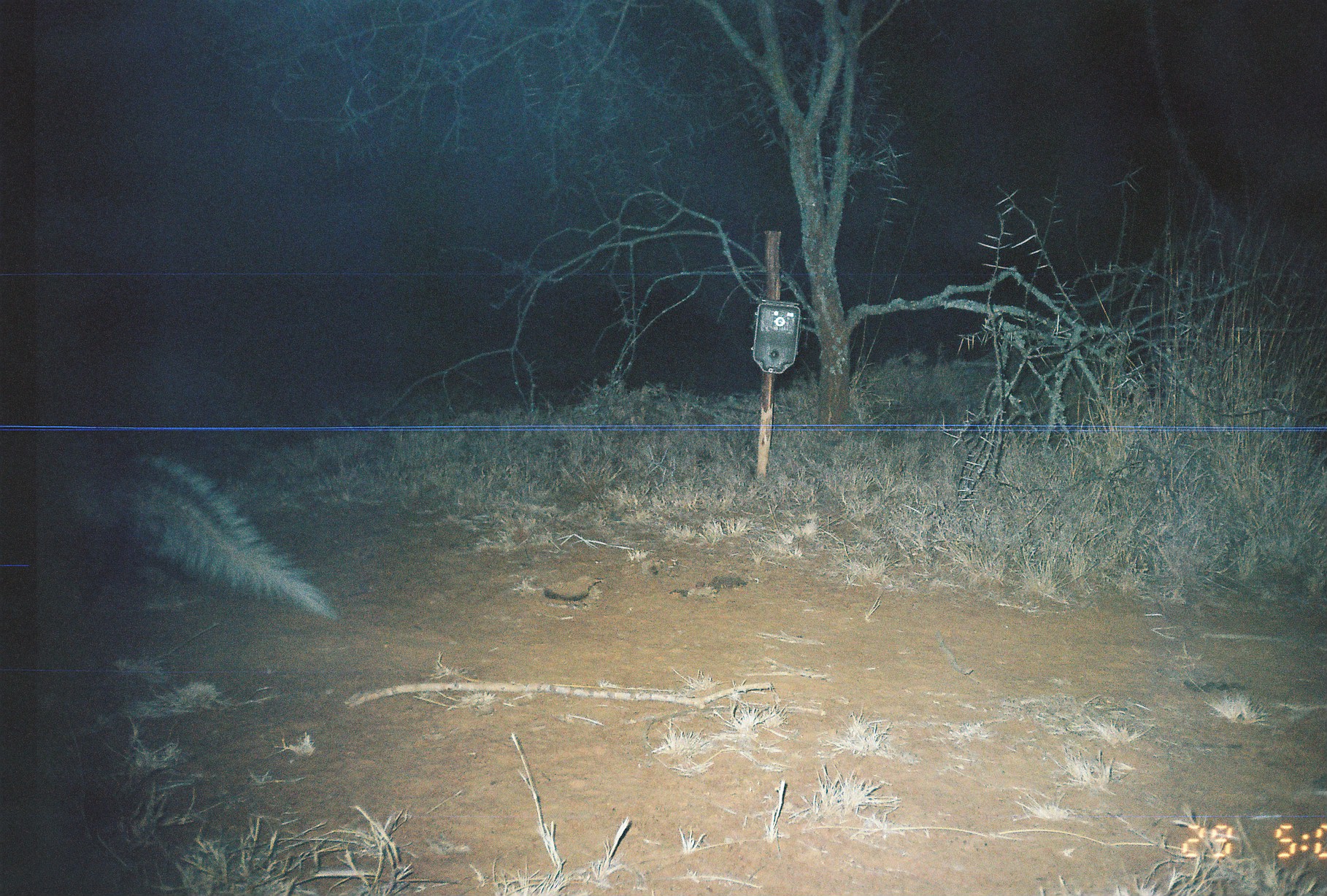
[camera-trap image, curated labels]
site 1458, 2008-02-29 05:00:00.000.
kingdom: Animalia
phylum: Chordata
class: Mammalia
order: Carnivora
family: Herpestidae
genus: Ichneumia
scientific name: Ichneumia albicauda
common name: white-tailed mongoose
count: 1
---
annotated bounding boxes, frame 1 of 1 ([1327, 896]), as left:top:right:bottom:
ichneumia albicauda: 0:441:340:632